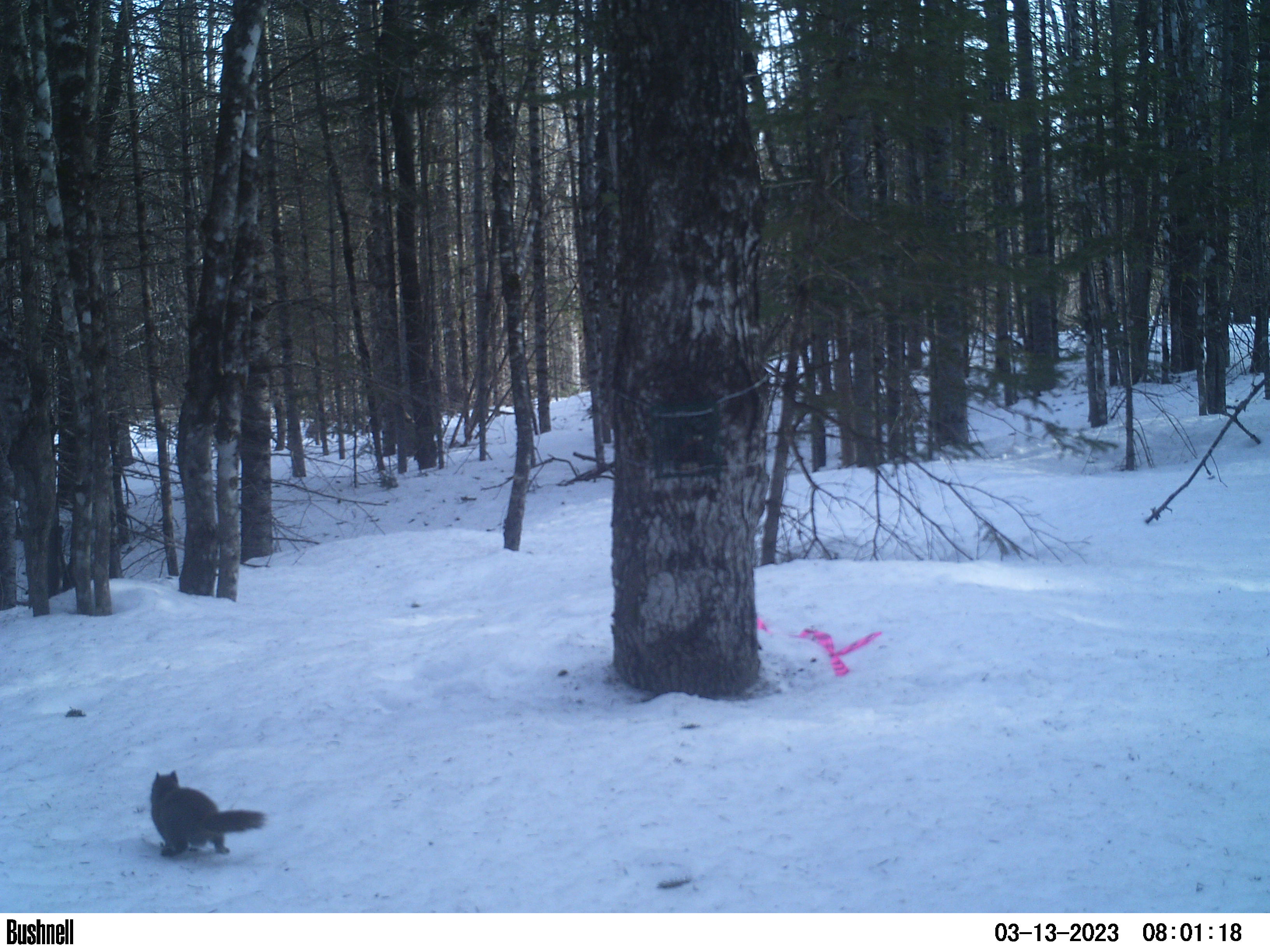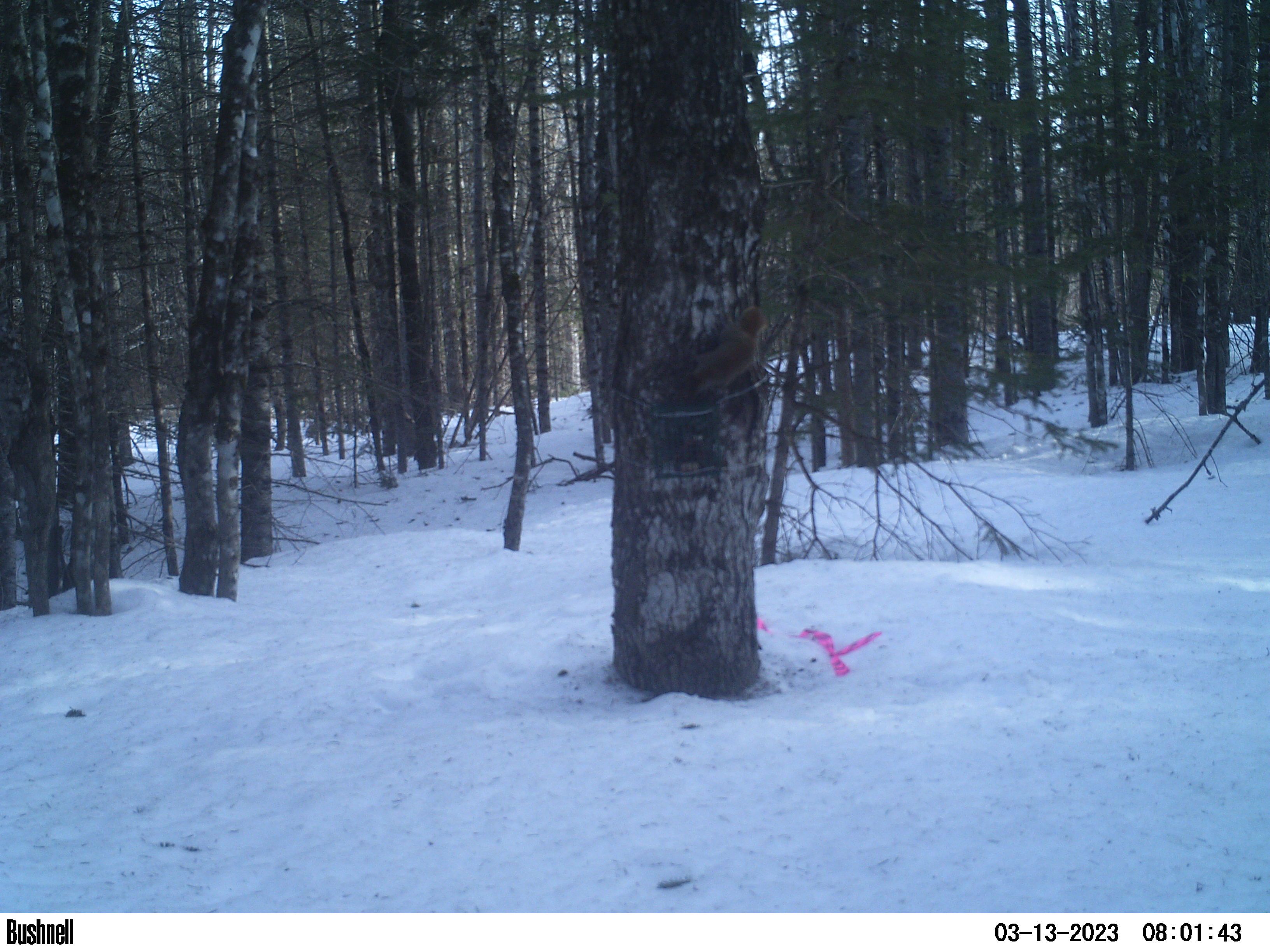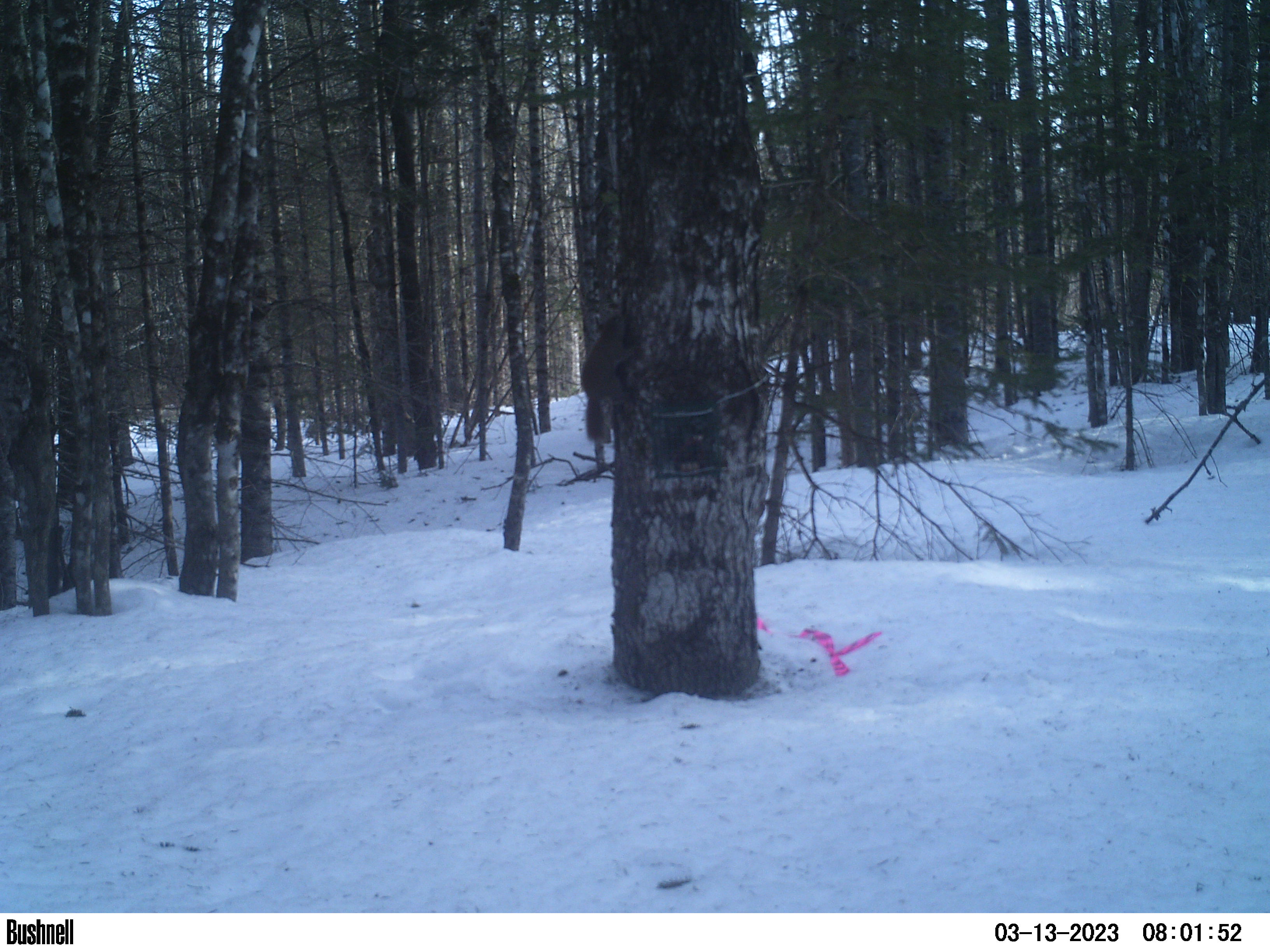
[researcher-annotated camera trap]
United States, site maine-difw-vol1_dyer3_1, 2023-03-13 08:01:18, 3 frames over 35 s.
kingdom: Animalia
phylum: Chordata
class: Mammalia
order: Rodentia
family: Sciuridae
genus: Tamiasciurus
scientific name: Tamiasciurus hudsonicus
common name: red squirrel